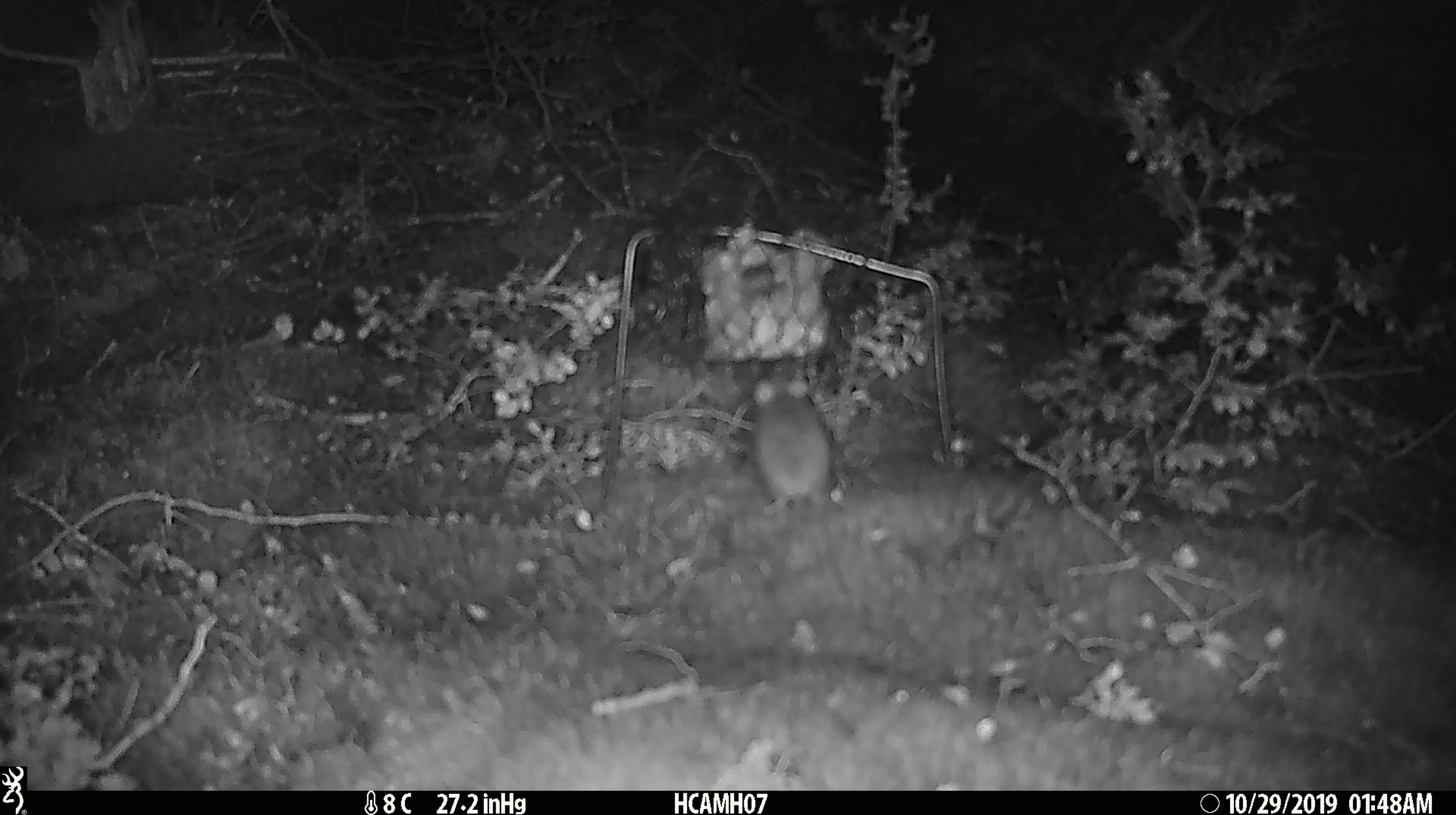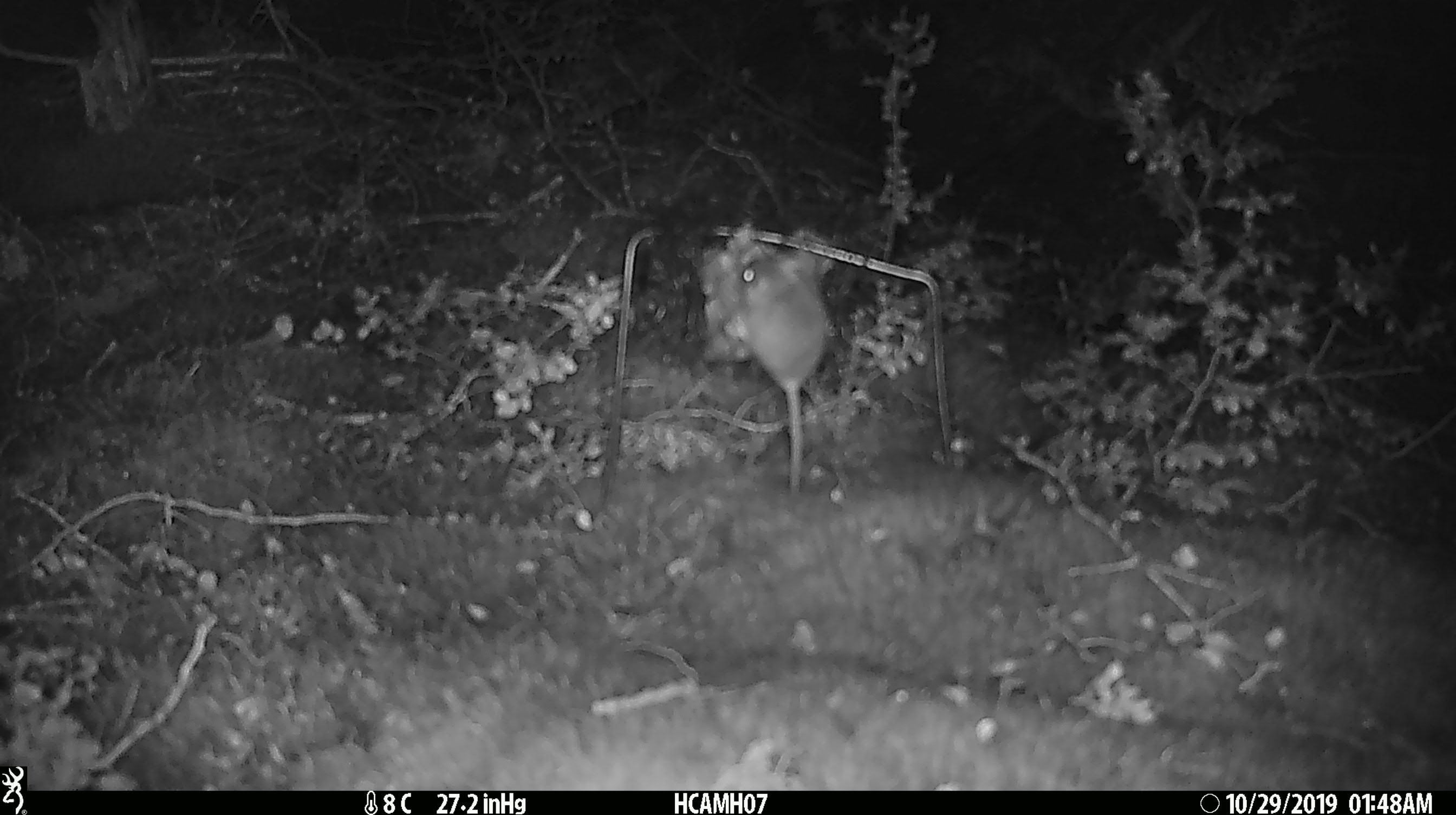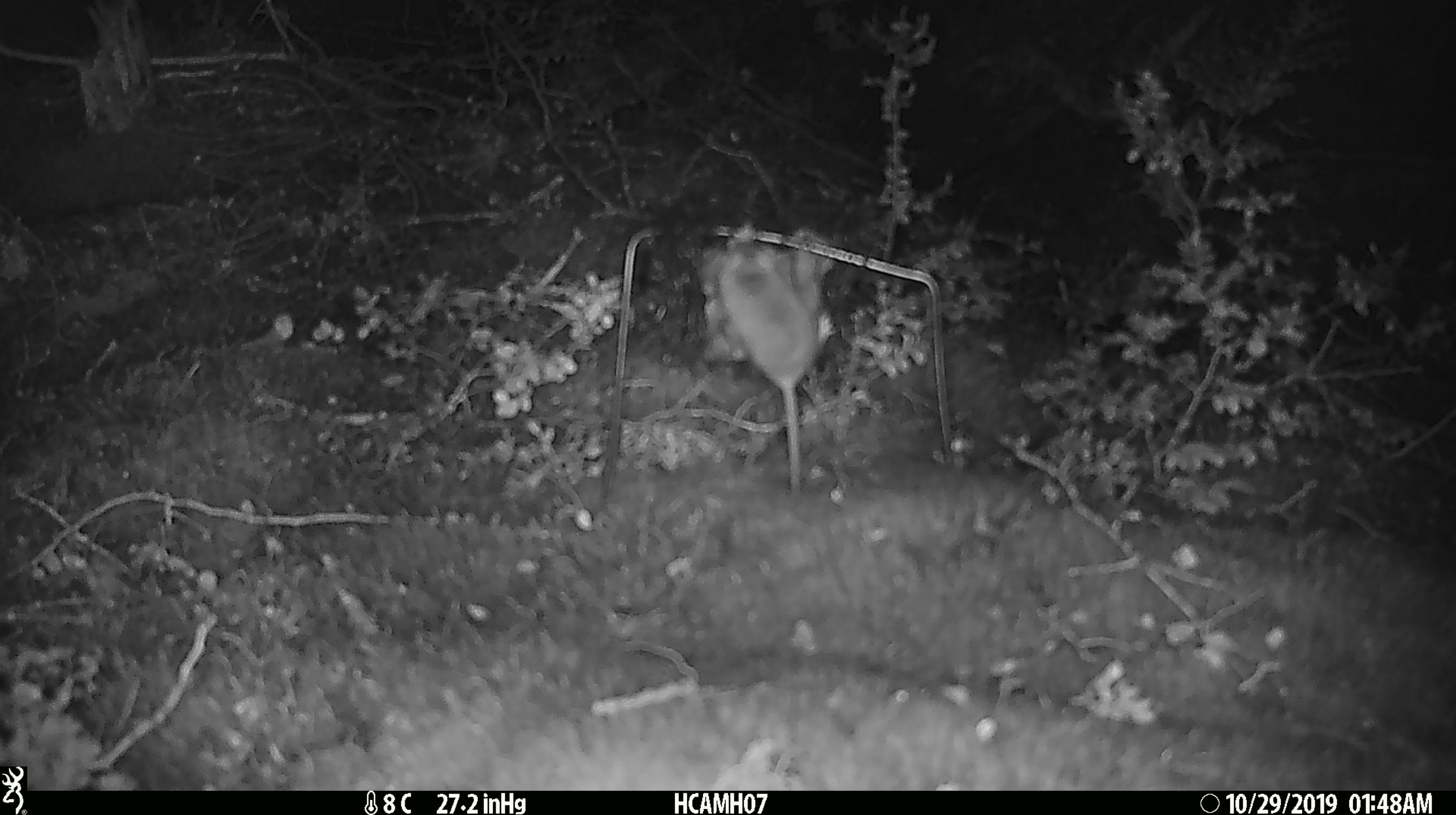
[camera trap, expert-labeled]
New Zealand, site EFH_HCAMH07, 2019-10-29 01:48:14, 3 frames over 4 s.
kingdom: Animalia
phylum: Chordata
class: Mammalia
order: Rodentia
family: Muridae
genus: Mus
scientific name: Mus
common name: mouse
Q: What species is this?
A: Mouse (Mus).